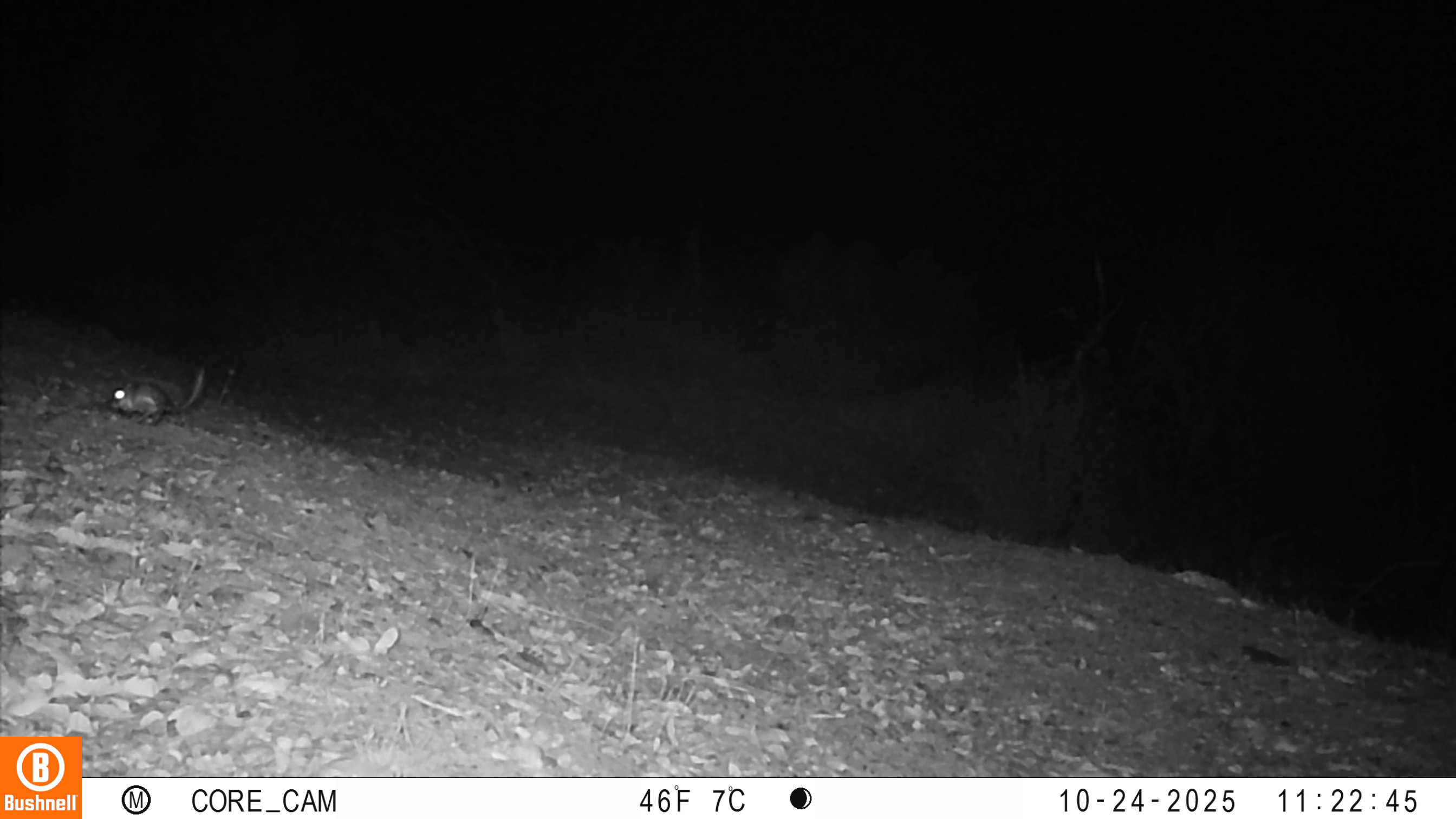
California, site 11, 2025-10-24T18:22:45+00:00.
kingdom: Animalia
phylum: Chordata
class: Mammalia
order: Rodentia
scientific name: Rodentia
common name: mouse or rat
Mouse or rat (Rodentia).